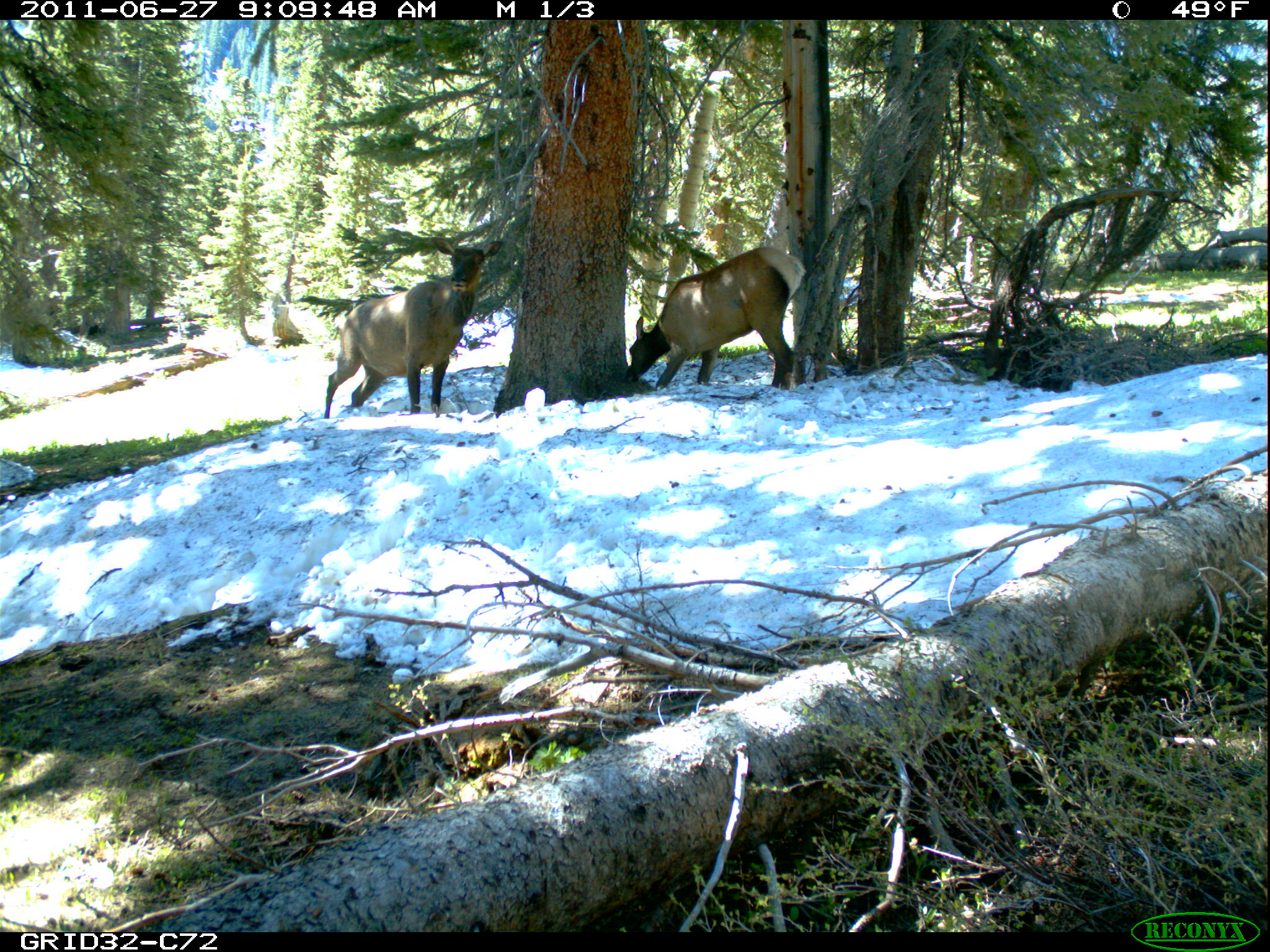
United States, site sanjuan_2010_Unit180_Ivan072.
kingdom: Animalia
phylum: Chordata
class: Mammalia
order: Artiodactyla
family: Cervidae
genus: Cervus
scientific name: Cervus elaphus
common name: red deer